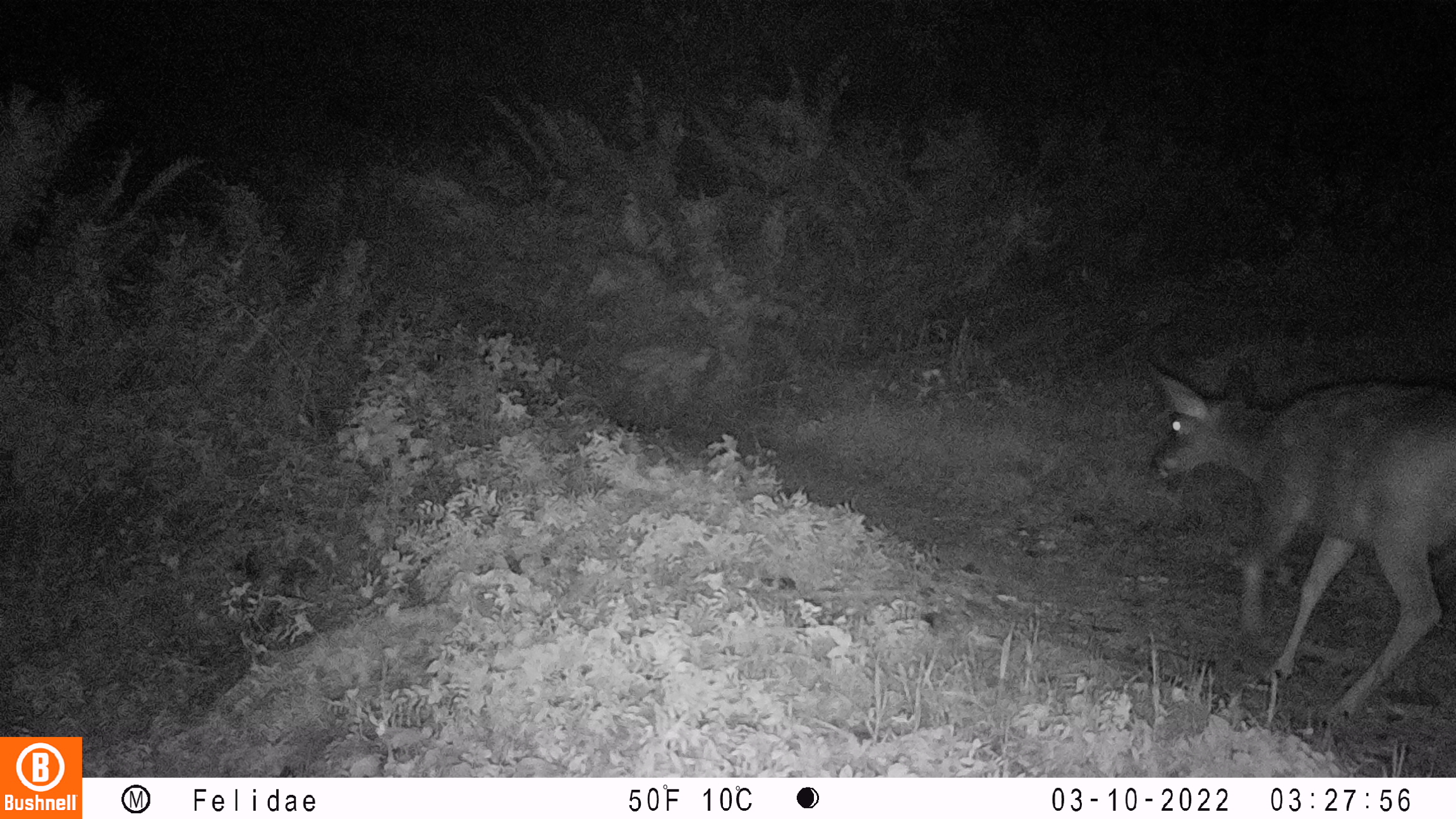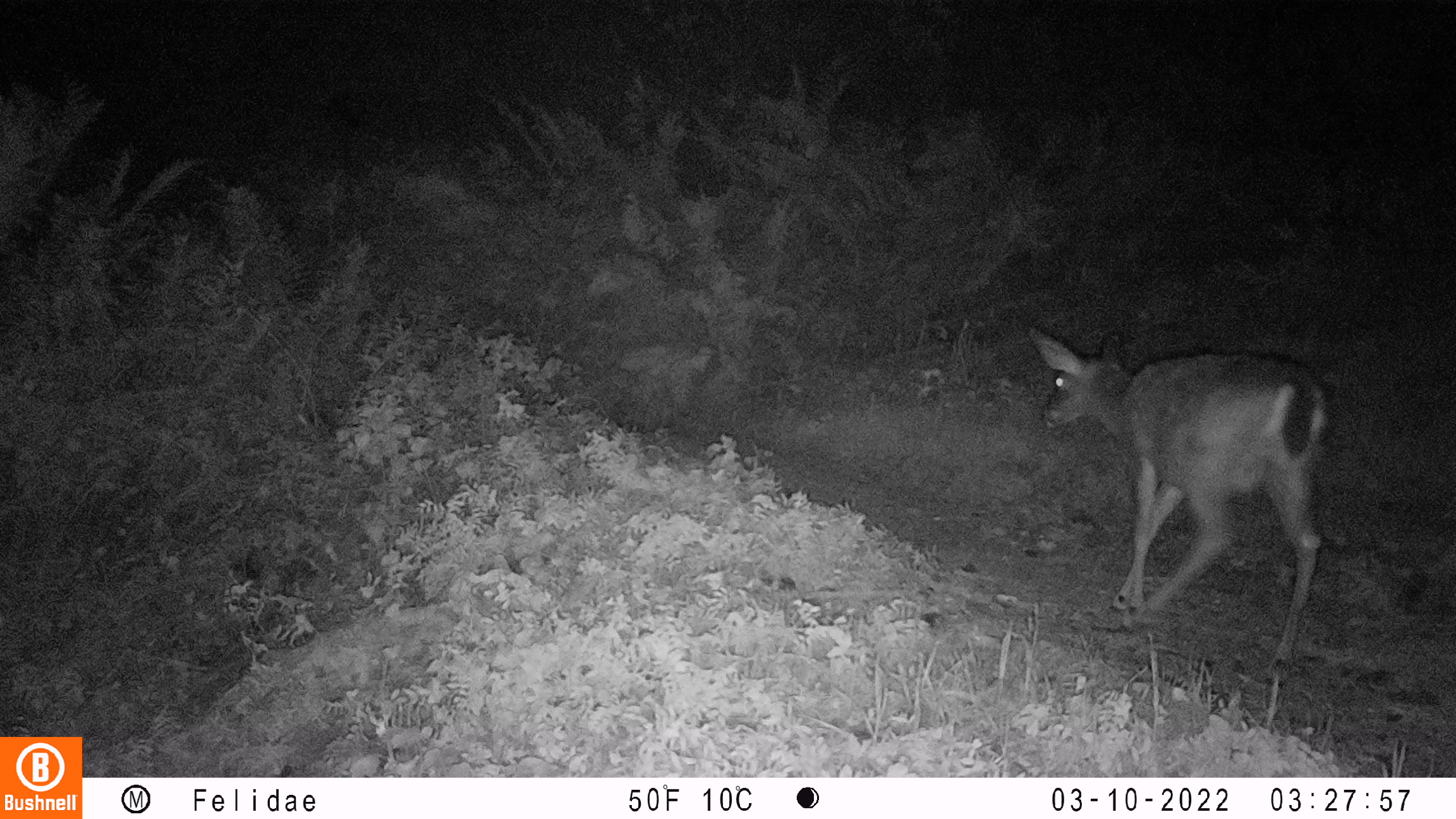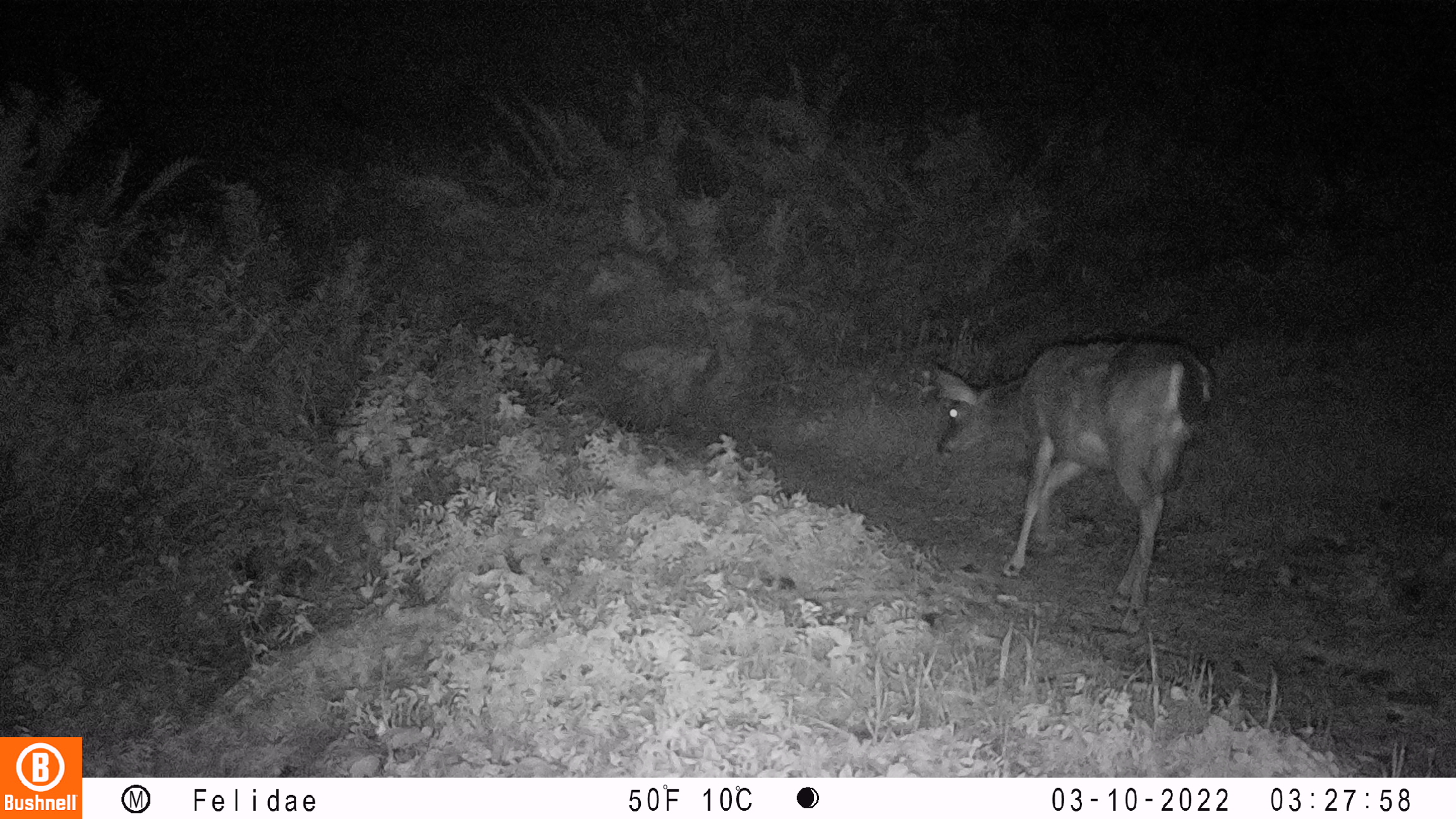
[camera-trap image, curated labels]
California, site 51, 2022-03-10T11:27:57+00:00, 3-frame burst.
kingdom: Animalia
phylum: Chordata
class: Mammalia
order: Artiodactyla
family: Cervidae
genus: Odocoileus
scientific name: Odocoileus hemionus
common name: mule deer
Mule deer (Odocoileus hemionus).